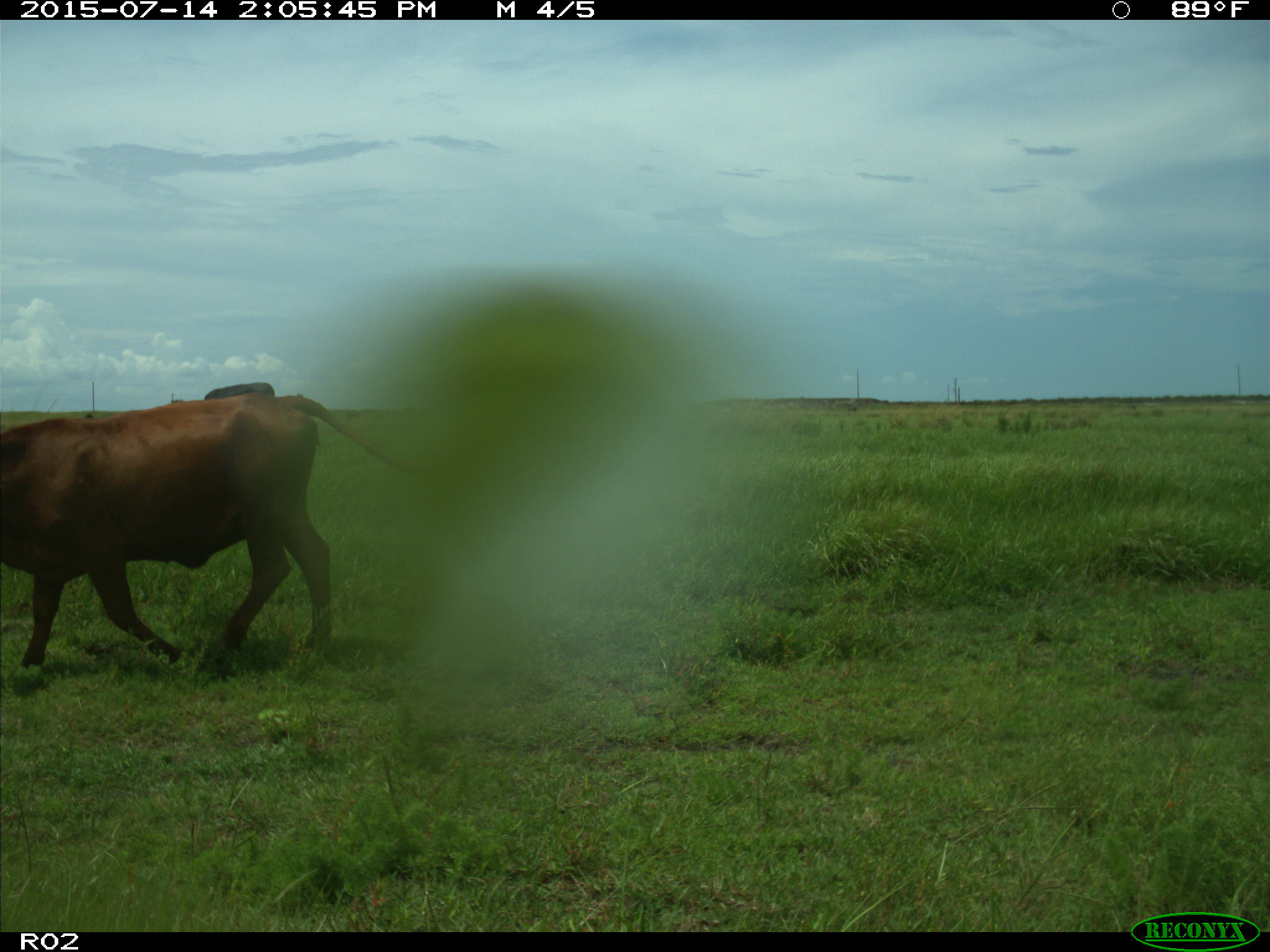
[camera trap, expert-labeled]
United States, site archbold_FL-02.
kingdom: Animalia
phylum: Chordata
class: Mammalia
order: Artiodactyla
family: Bovidae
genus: Bos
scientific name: Bos taurus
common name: domestic cow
Bos taurus (domestic cow).